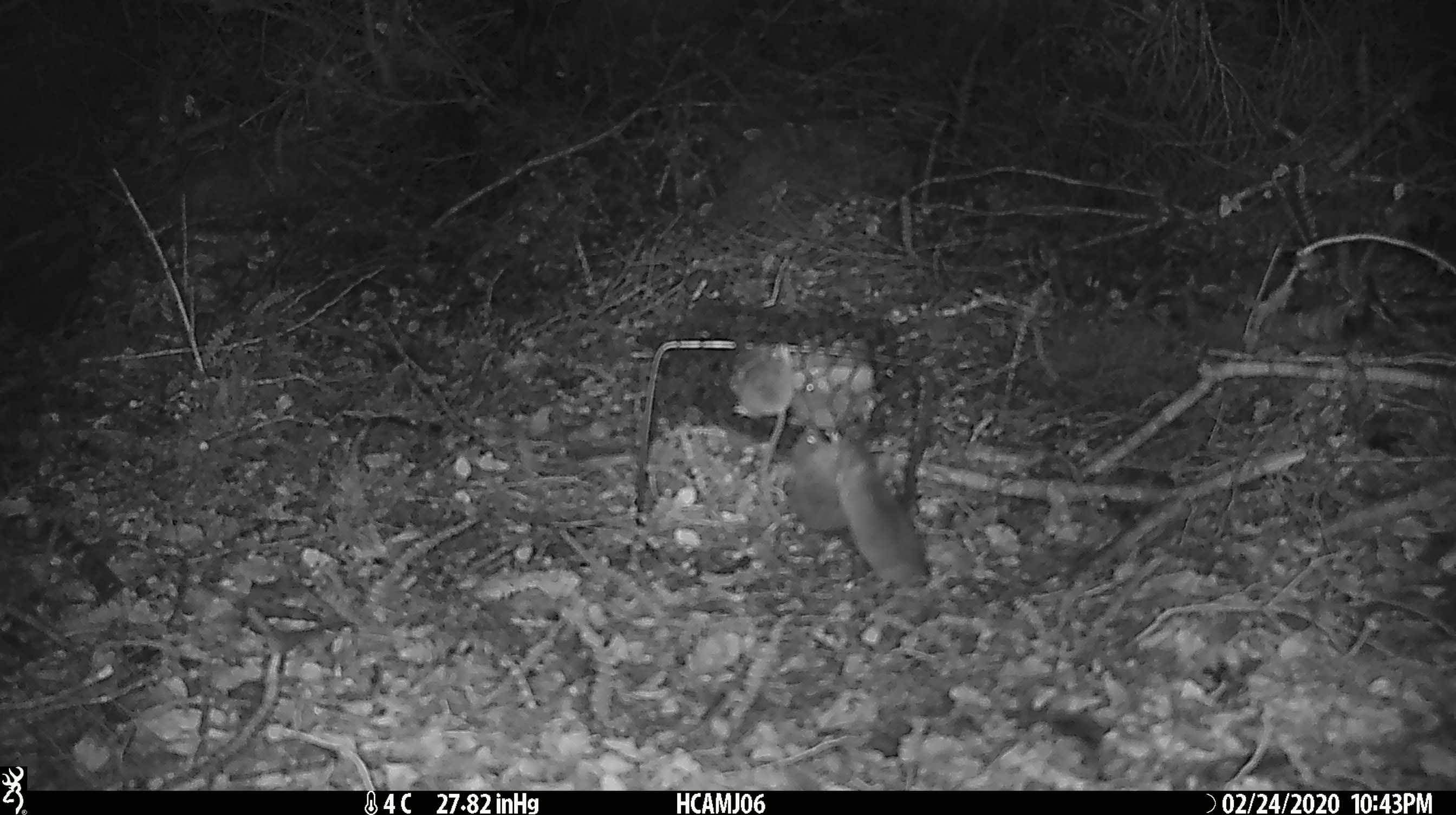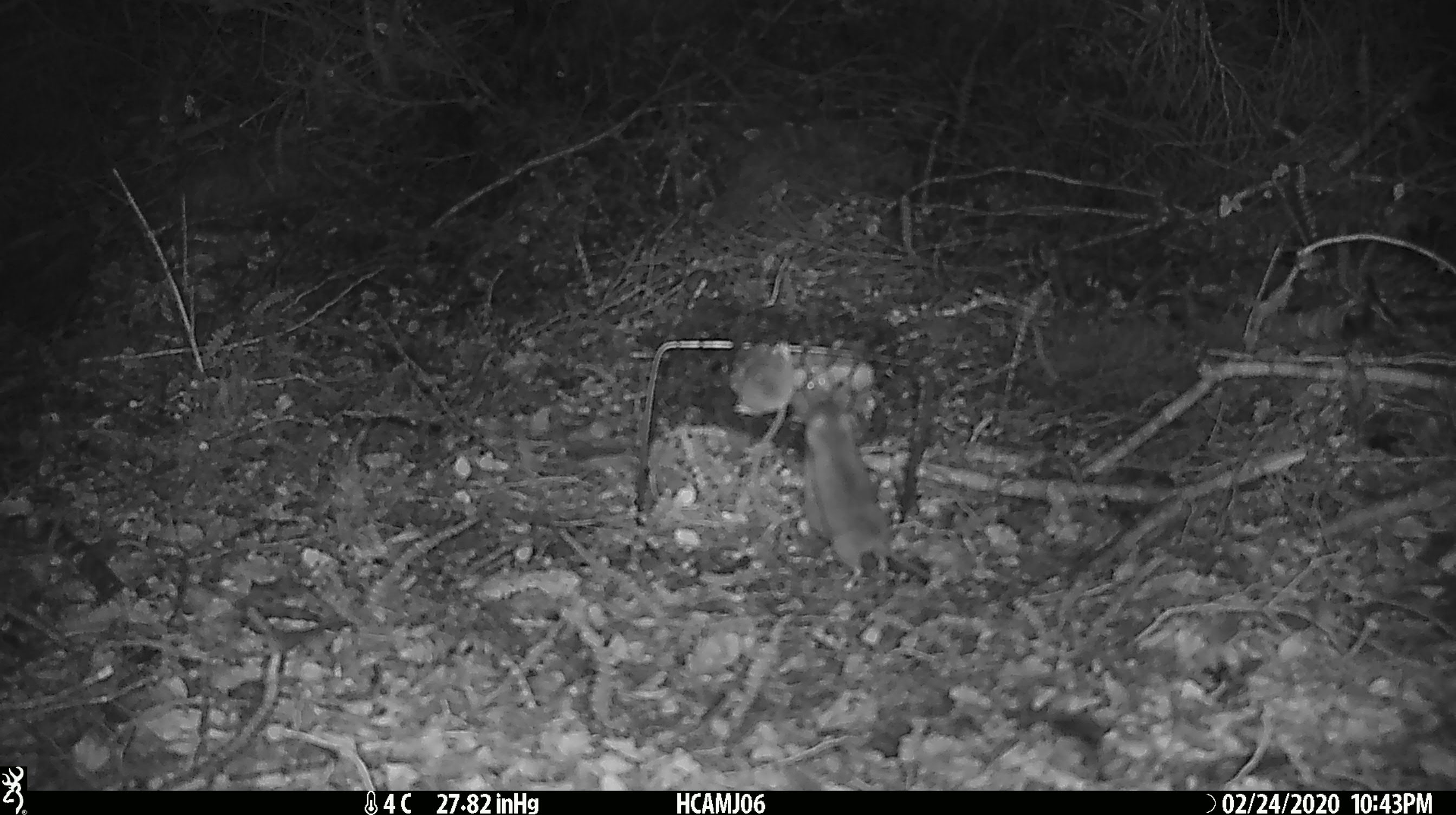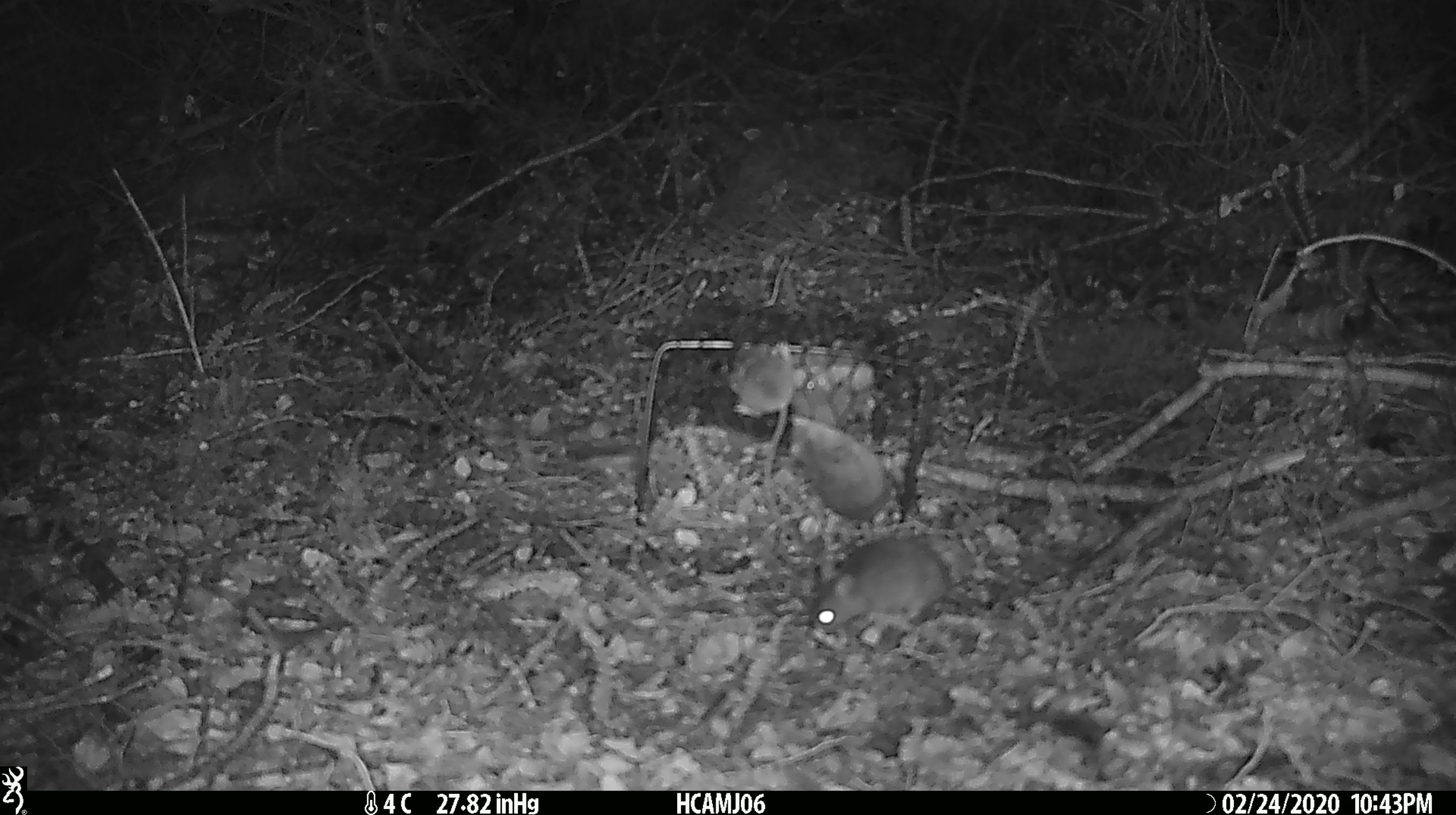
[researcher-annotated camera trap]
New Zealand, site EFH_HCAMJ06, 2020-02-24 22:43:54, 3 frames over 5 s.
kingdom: Animalia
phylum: Chordata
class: Mammalia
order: Rodentia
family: Muridae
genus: Mus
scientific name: Mus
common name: mouse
Mouse (Mus).